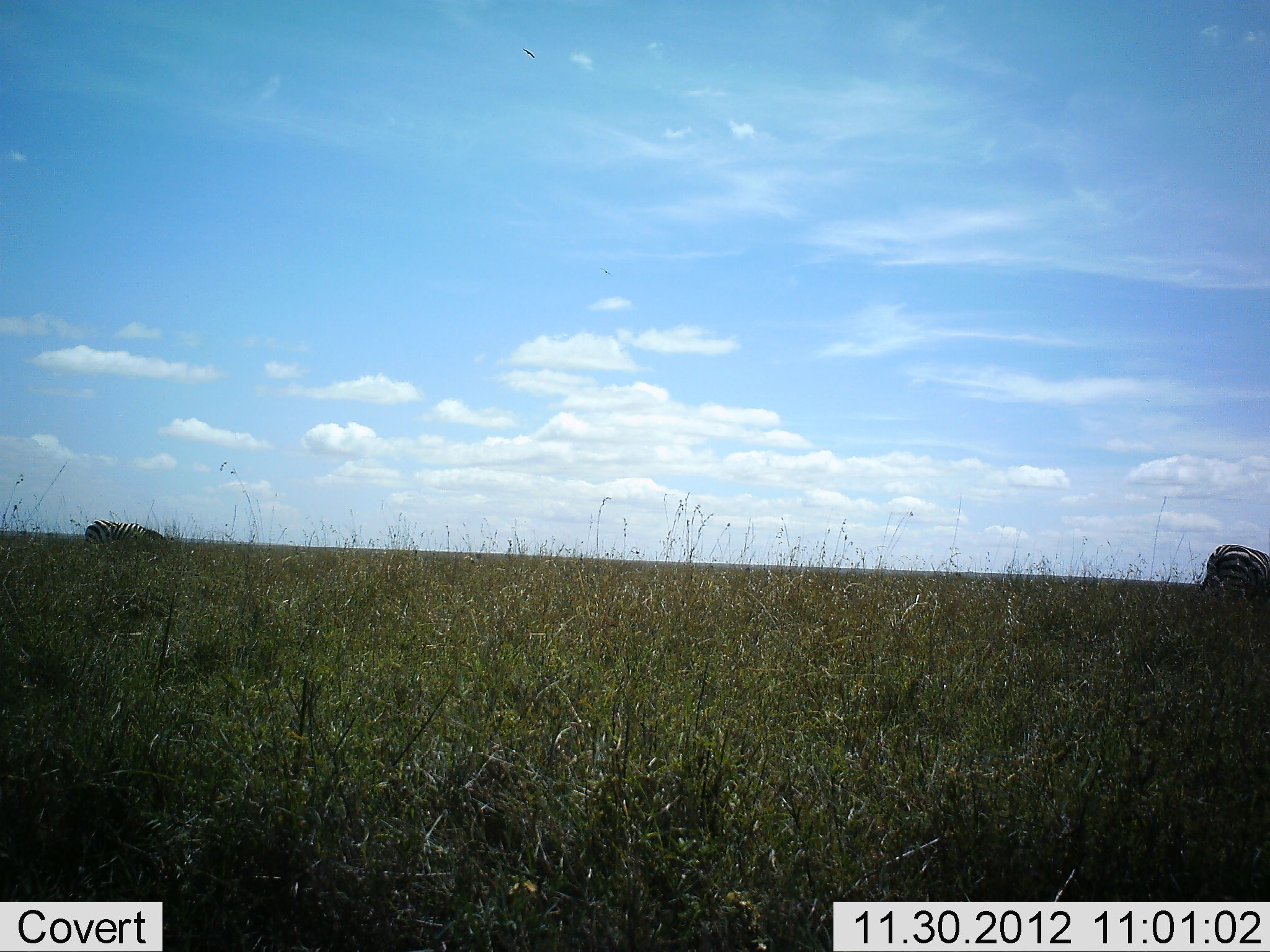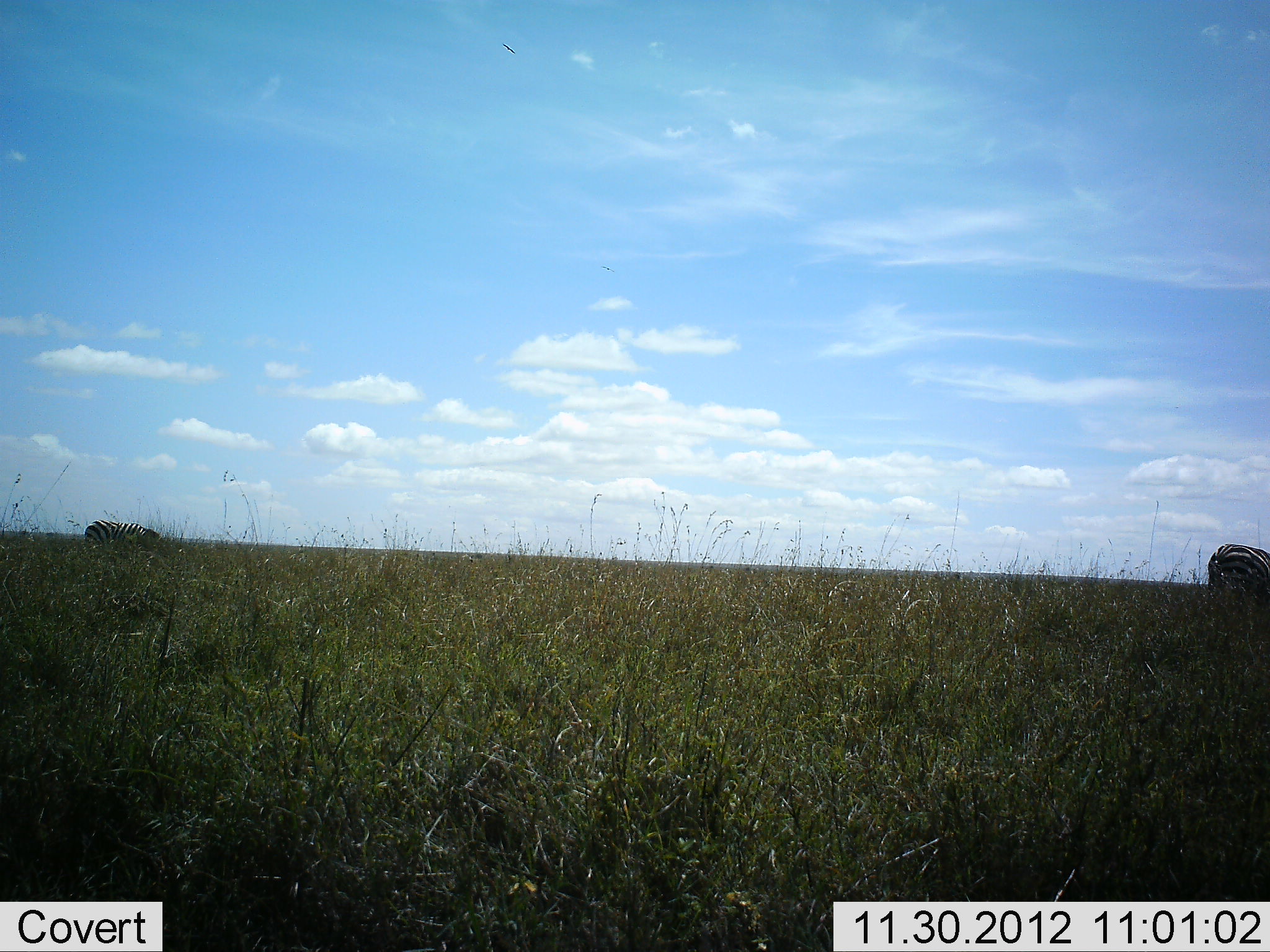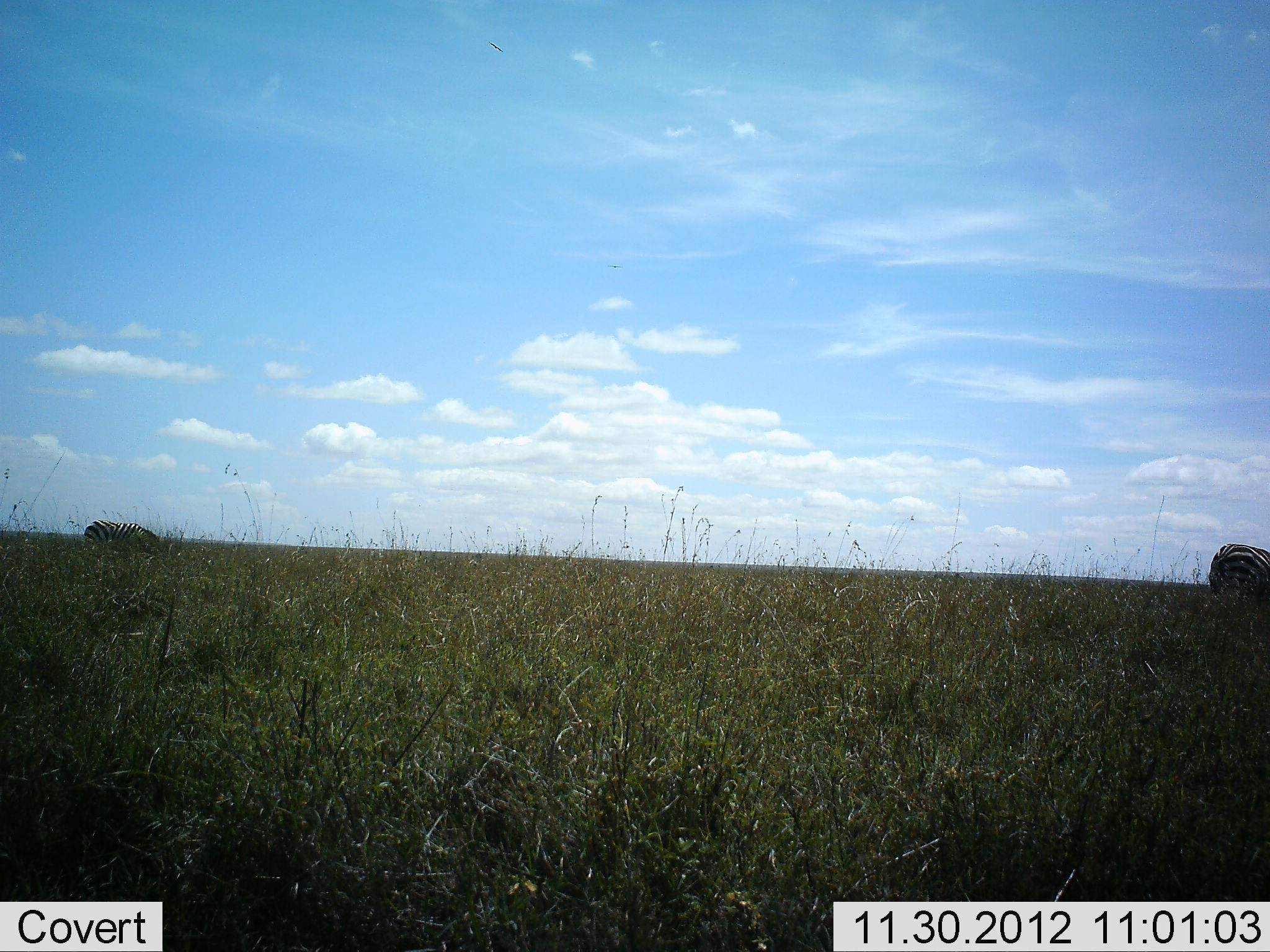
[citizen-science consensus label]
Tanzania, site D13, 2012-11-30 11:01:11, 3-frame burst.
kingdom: Animalia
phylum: Chordata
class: Mammalia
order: Perissodactyla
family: Equidae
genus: Equus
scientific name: Equus quagga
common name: plains zebra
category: zebra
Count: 2.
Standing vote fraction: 40%.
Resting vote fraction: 0%.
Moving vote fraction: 0%.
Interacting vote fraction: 0%.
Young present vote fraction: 0%.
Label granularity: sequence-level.